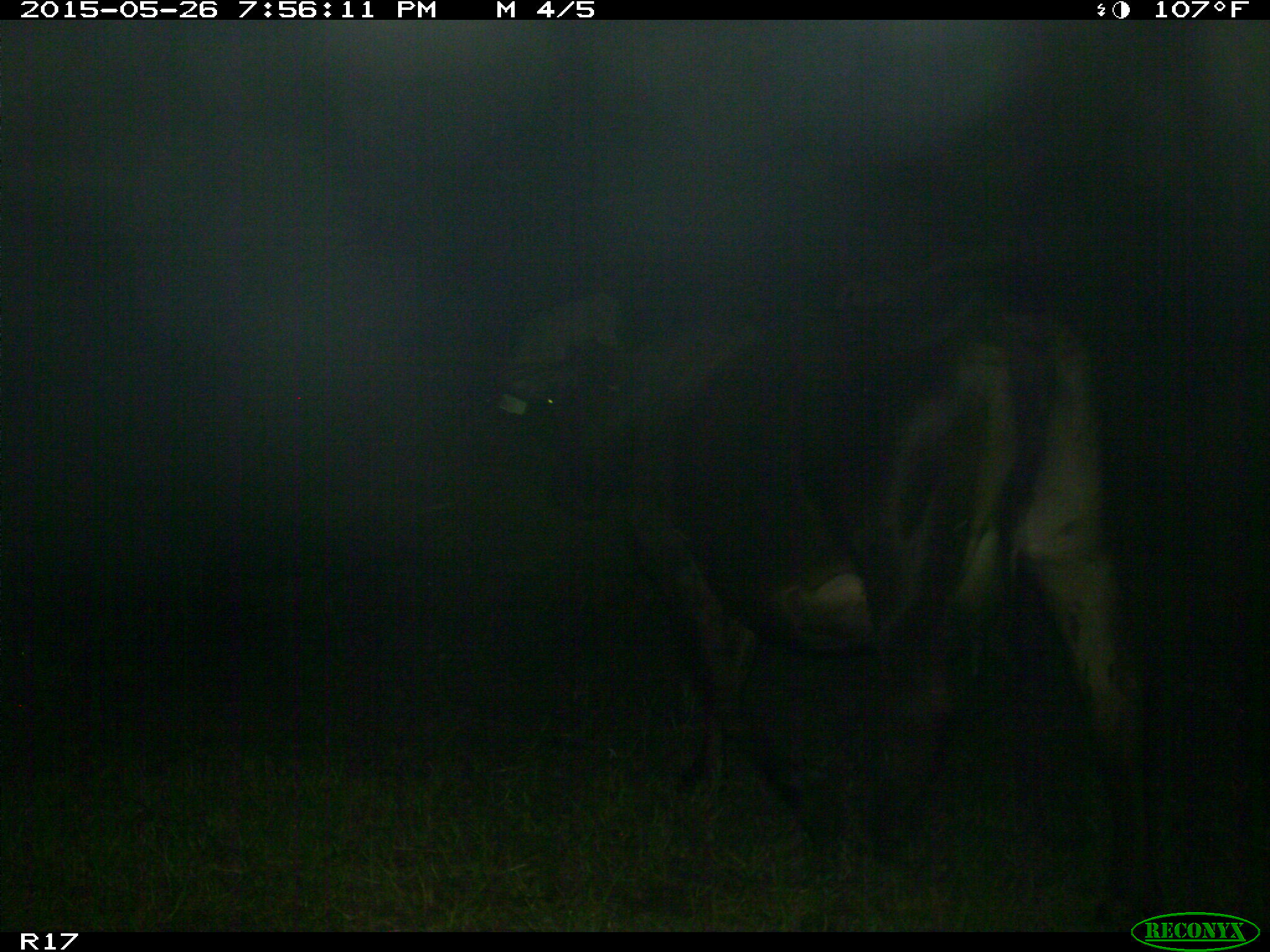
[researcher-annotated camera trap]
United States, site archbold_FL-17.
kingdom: Animalia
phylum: Chordata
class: Mammalia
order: Artiodactyla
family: Bovidae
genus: Bos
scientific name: Bos taurus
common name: domestic cow